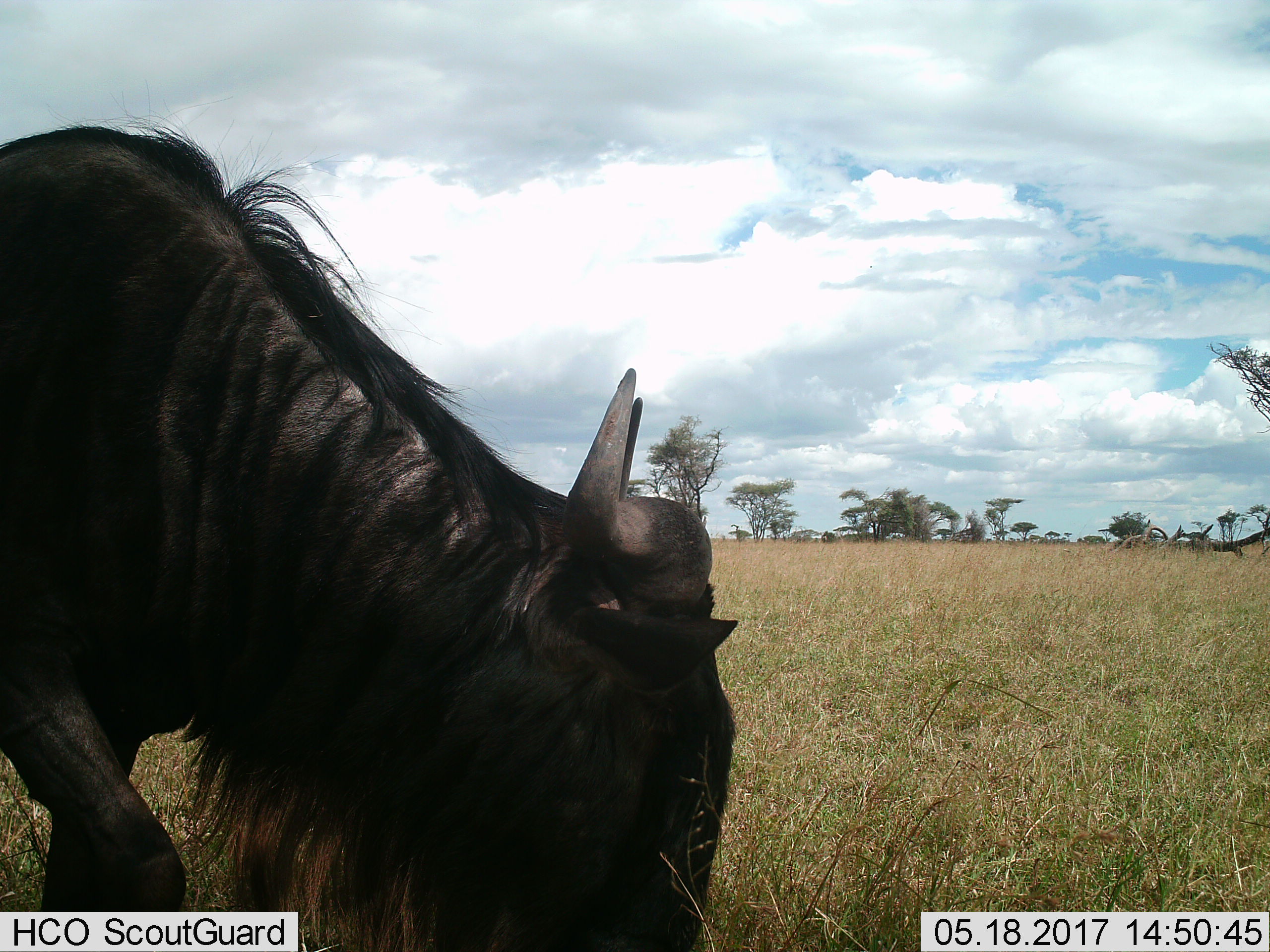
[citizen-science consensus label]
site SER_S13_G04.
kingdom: Animalia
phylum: Chordata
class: Mammalia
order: Artiodactyla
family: Bovidae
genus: Connochaetes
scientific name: Connochaetes taurinus taurinus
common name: blue wildebeest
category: wildebeestblue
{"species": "wildebeestblue (blue wildebeest) (Connochaetes taurinus taurinus)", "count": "1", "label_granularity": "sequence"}